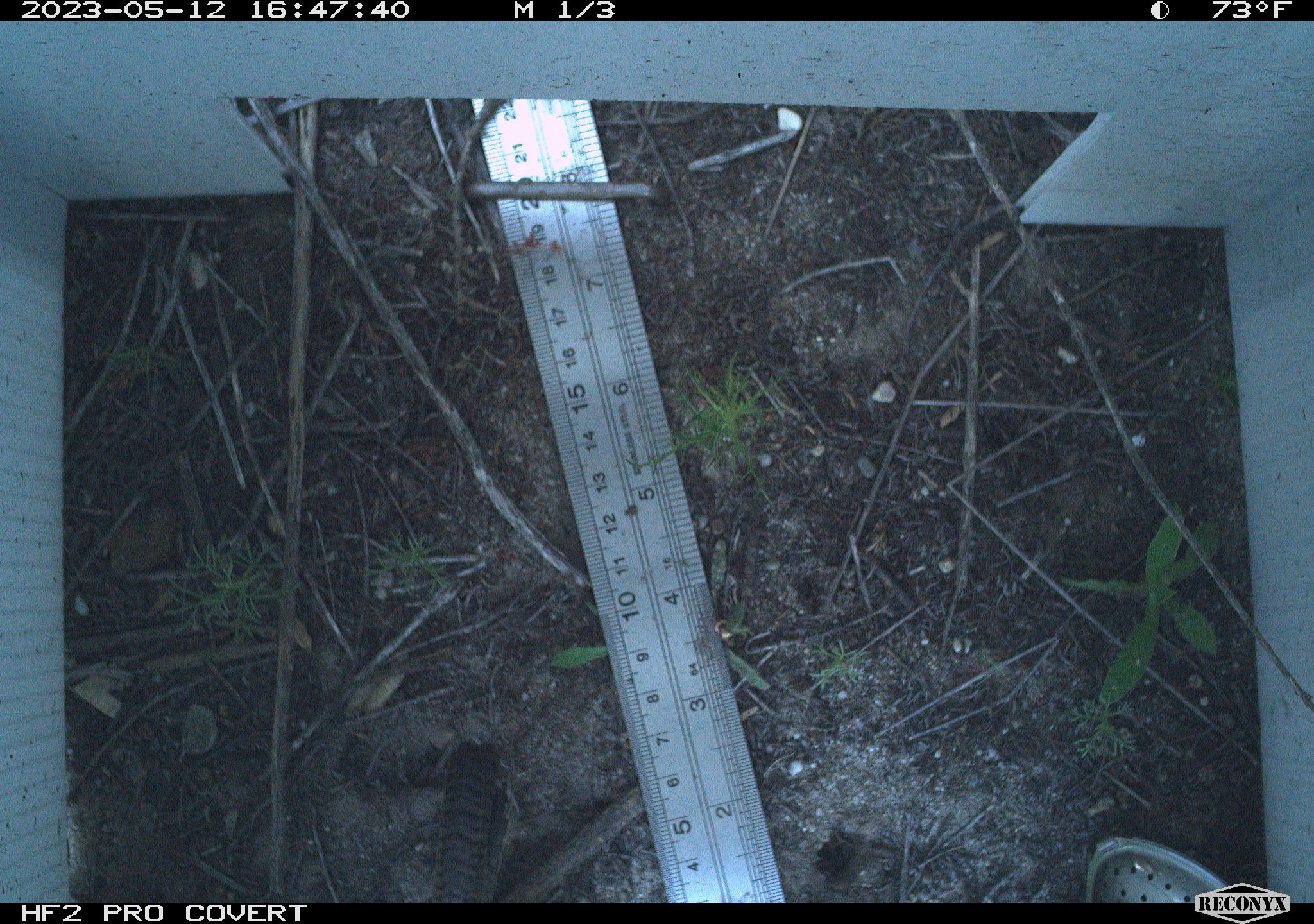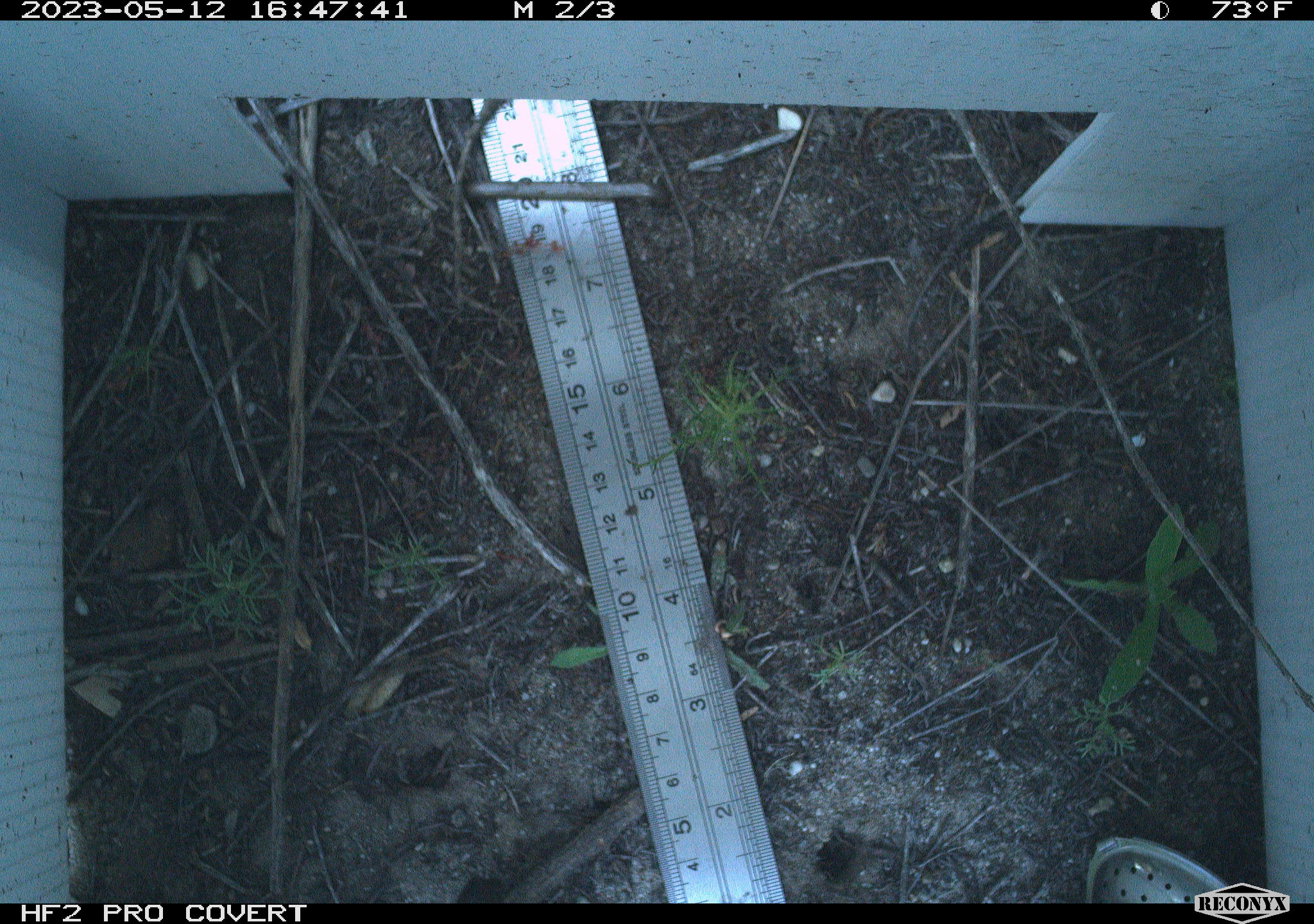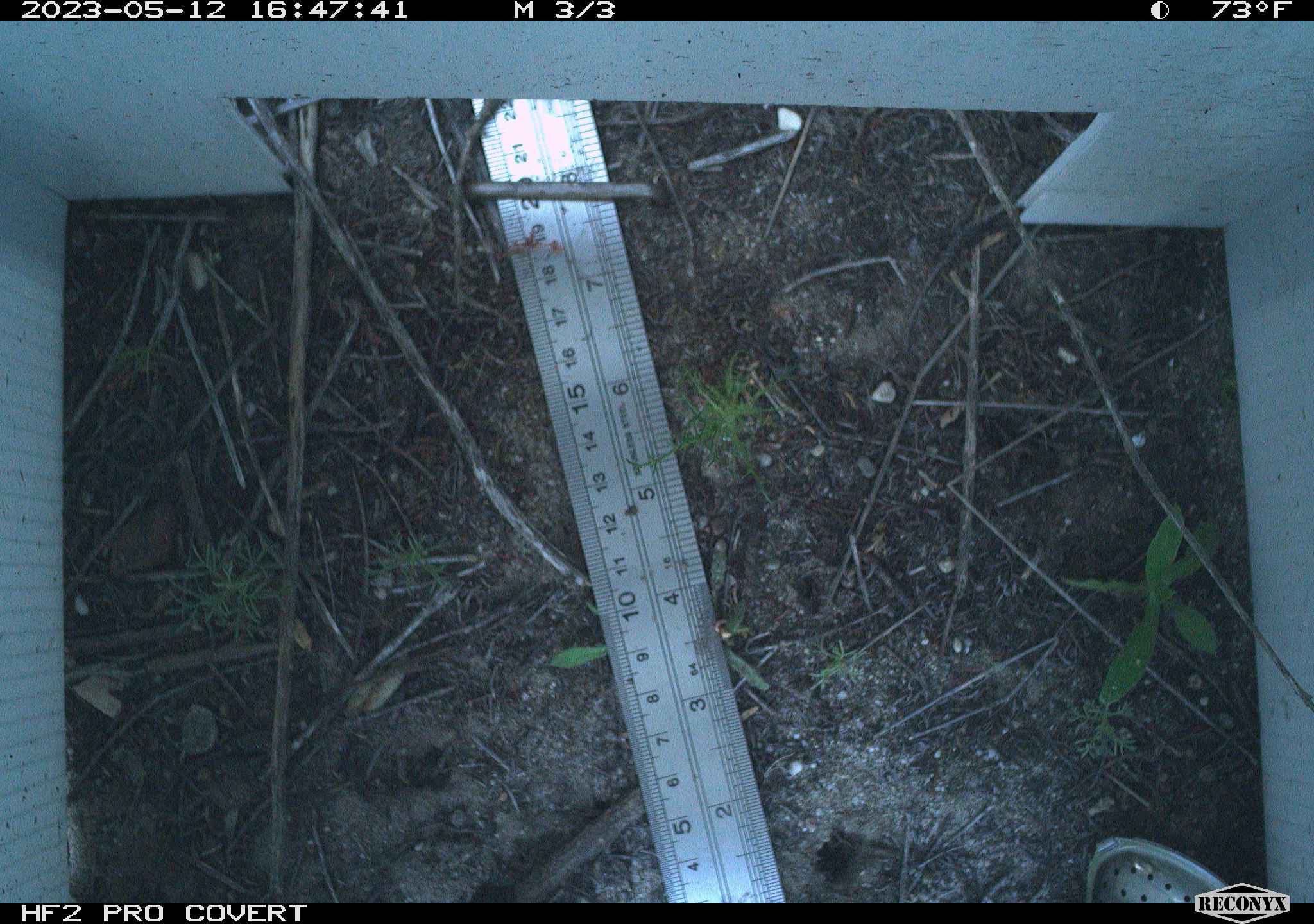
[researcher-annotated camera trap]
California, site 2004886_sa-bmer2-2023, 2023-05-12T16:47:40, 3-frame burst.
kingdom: Animalia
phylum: Chordata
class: Aves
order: Passeriformes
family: Troglodytidae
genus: Thryomanes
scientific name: Thryomanes bewickii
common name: bewick's wren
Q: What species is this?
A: Bewick's wren (Thryomanes bewickii).